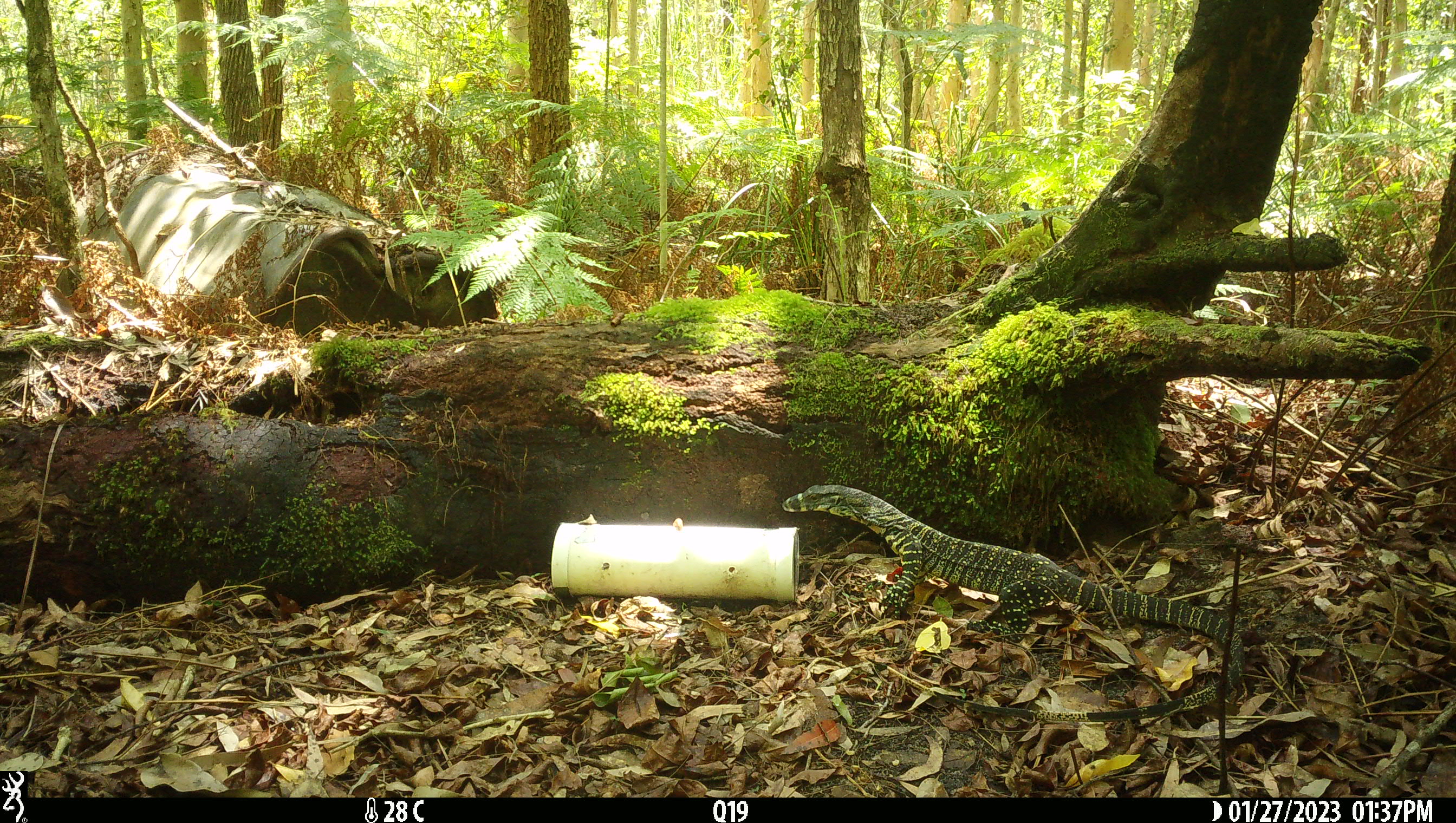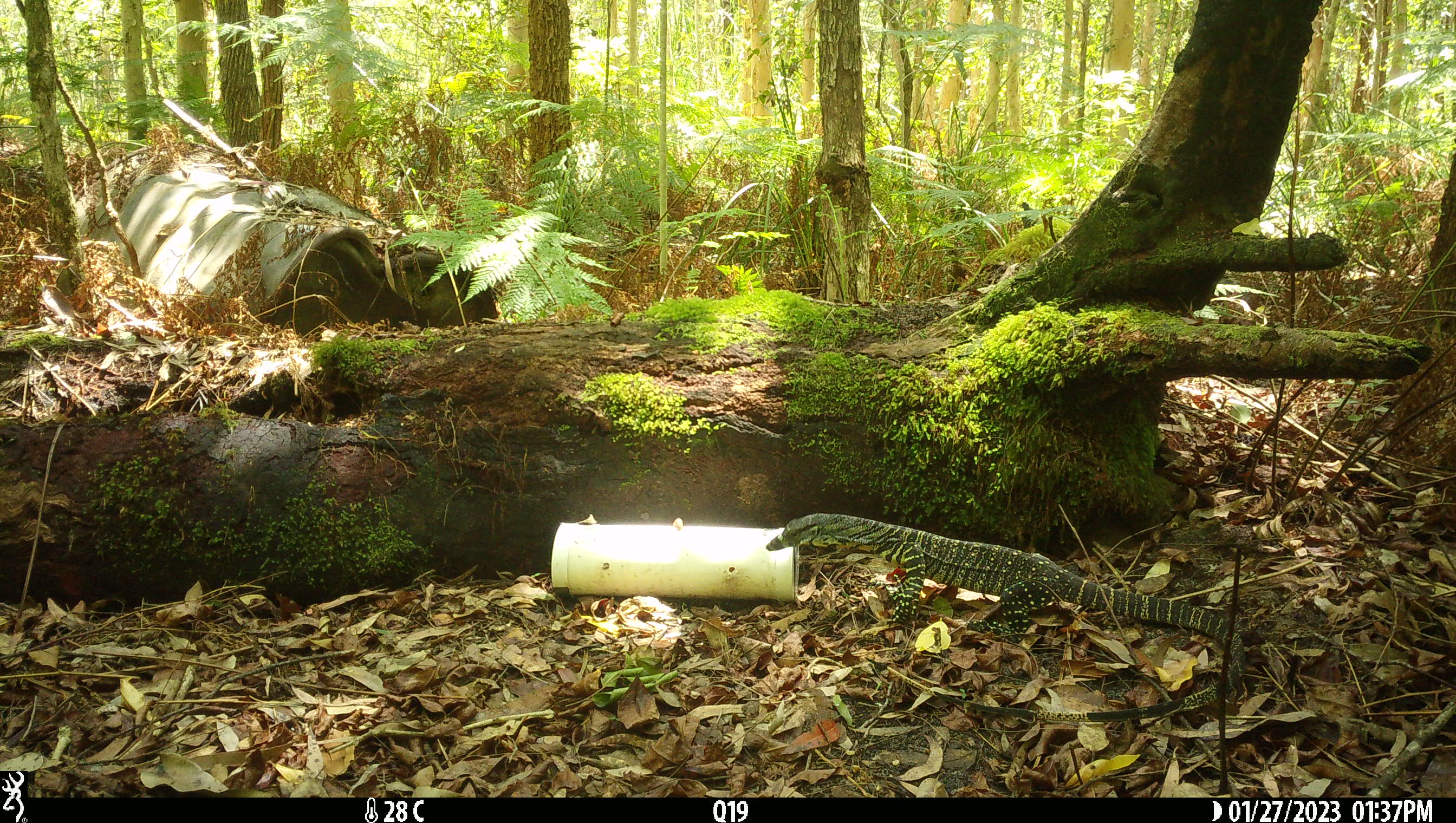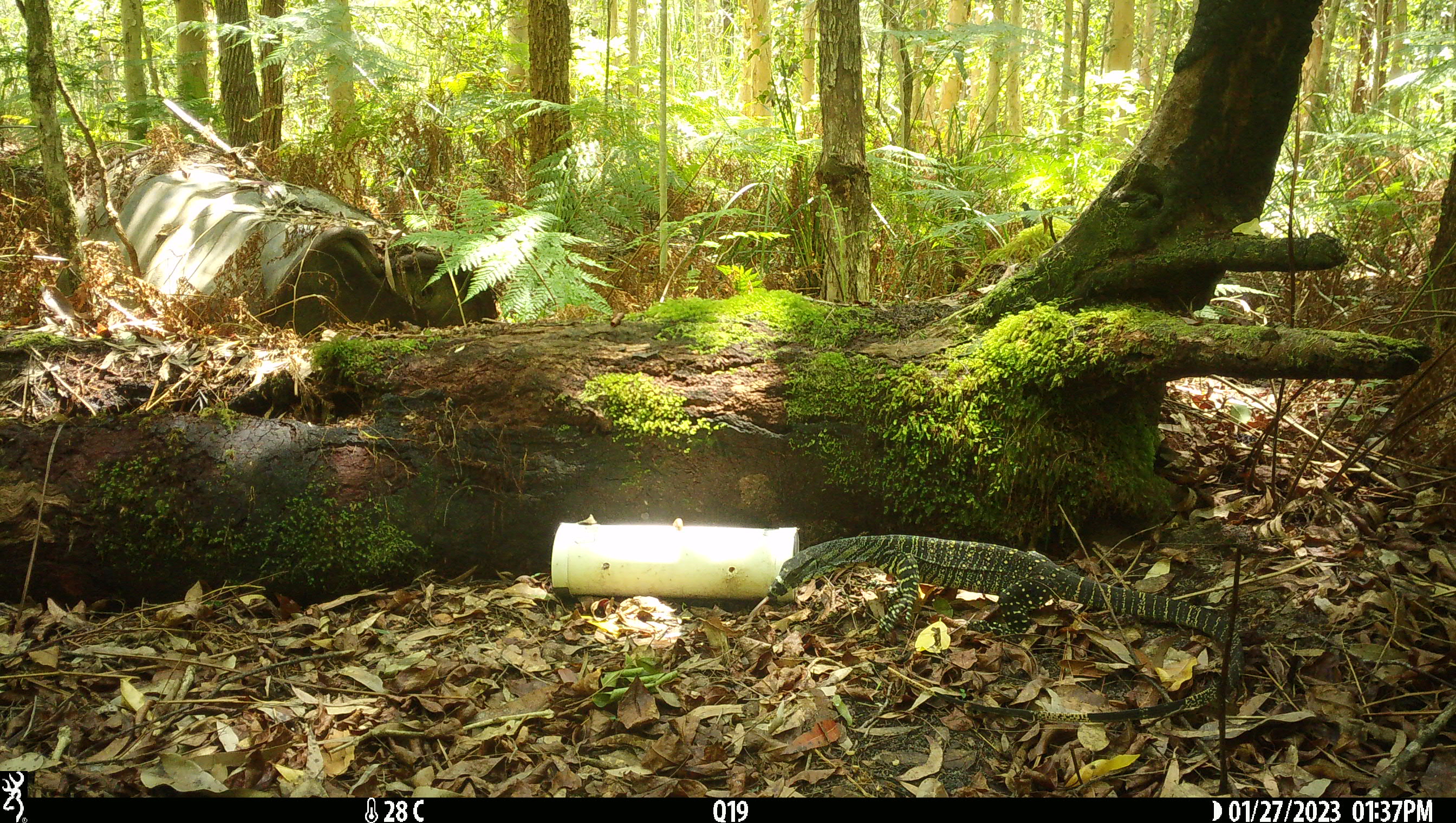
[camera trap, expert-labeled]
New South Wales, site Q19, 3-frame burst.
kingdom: Animalia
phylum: Chordata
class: Reptilia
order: Squamata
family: Varanidae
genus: Varanus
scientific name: Varanus varius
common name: lace monitor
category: goanna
Goanna (lace monitor) (Varanus varius).